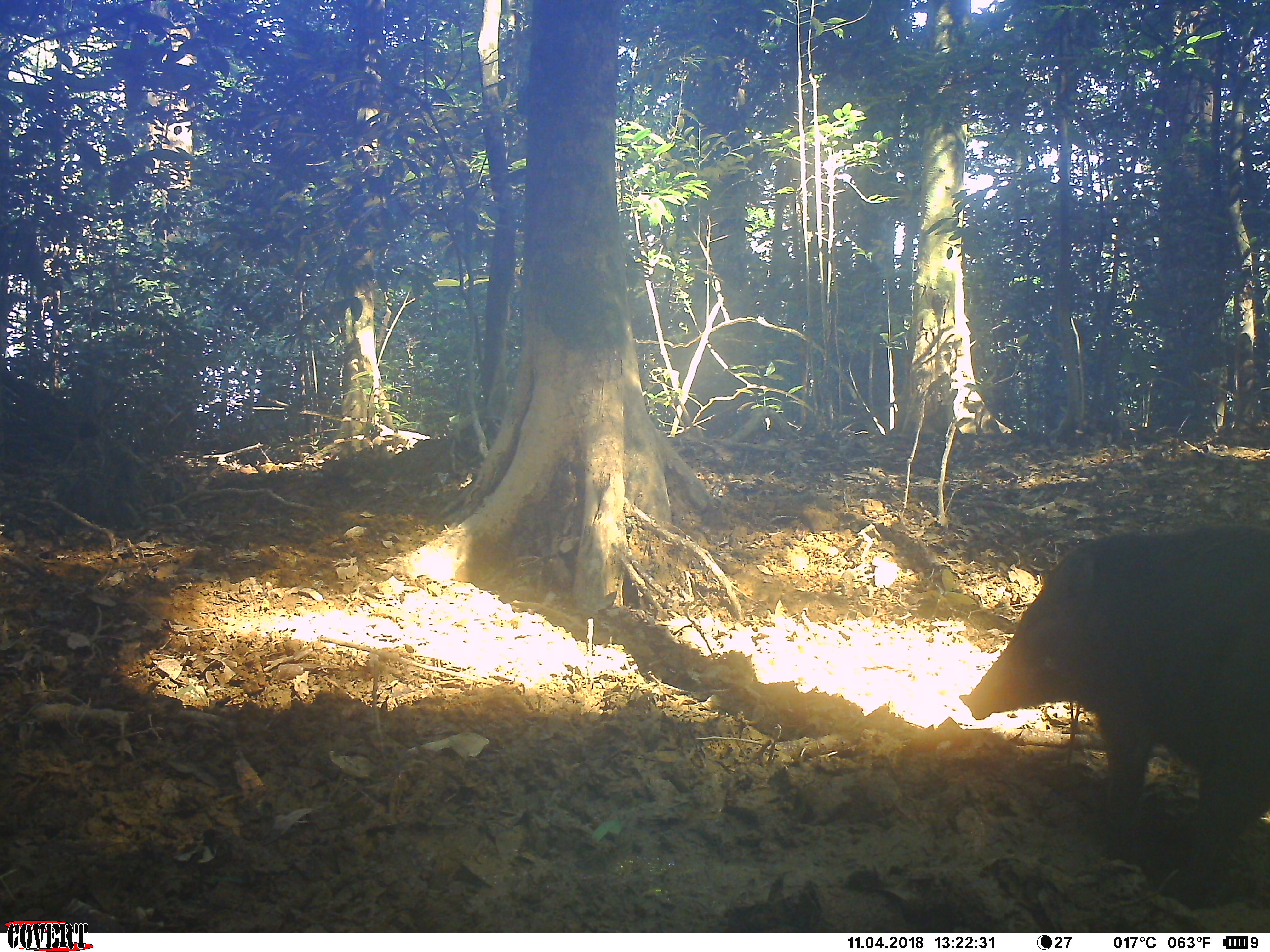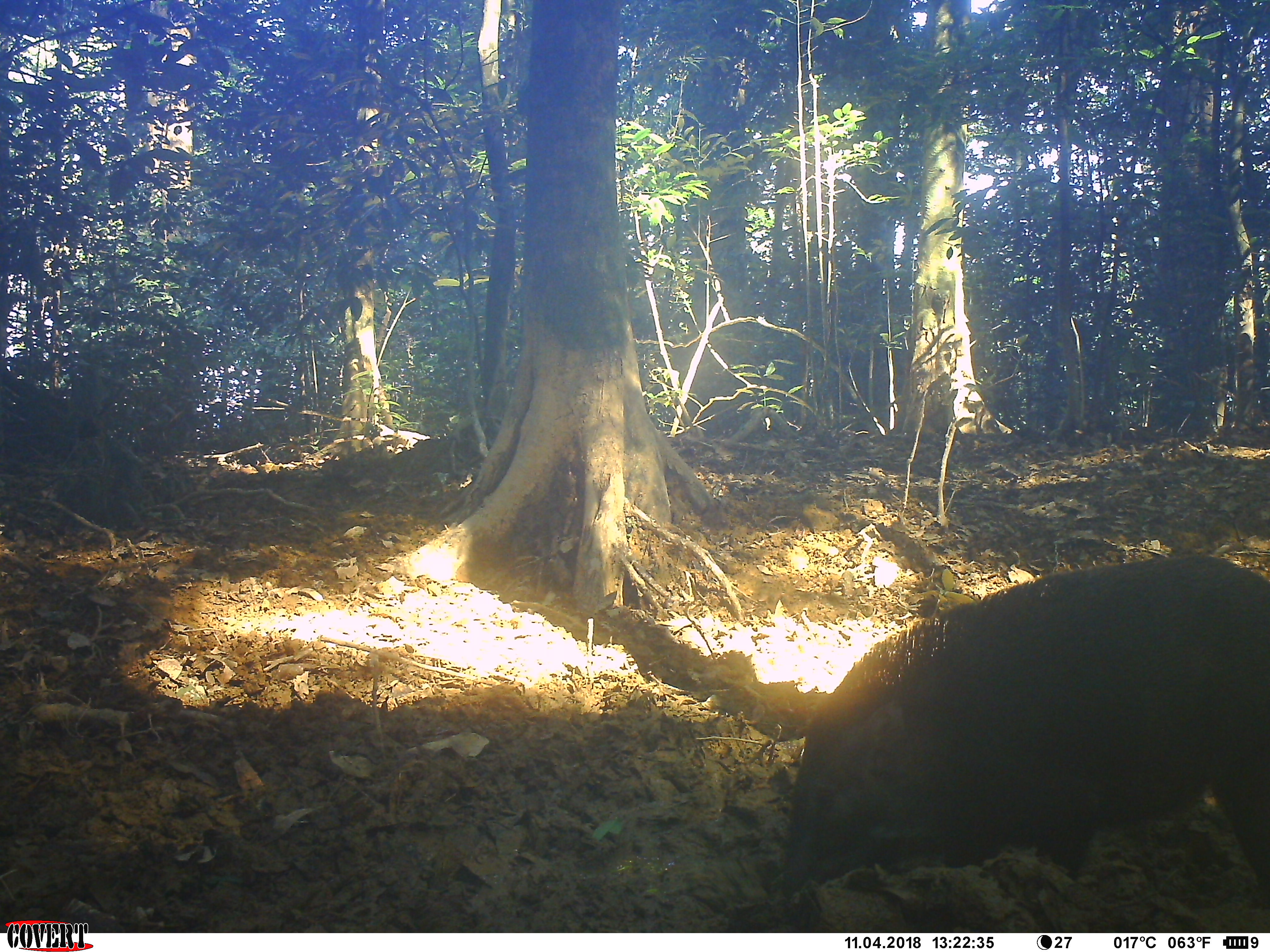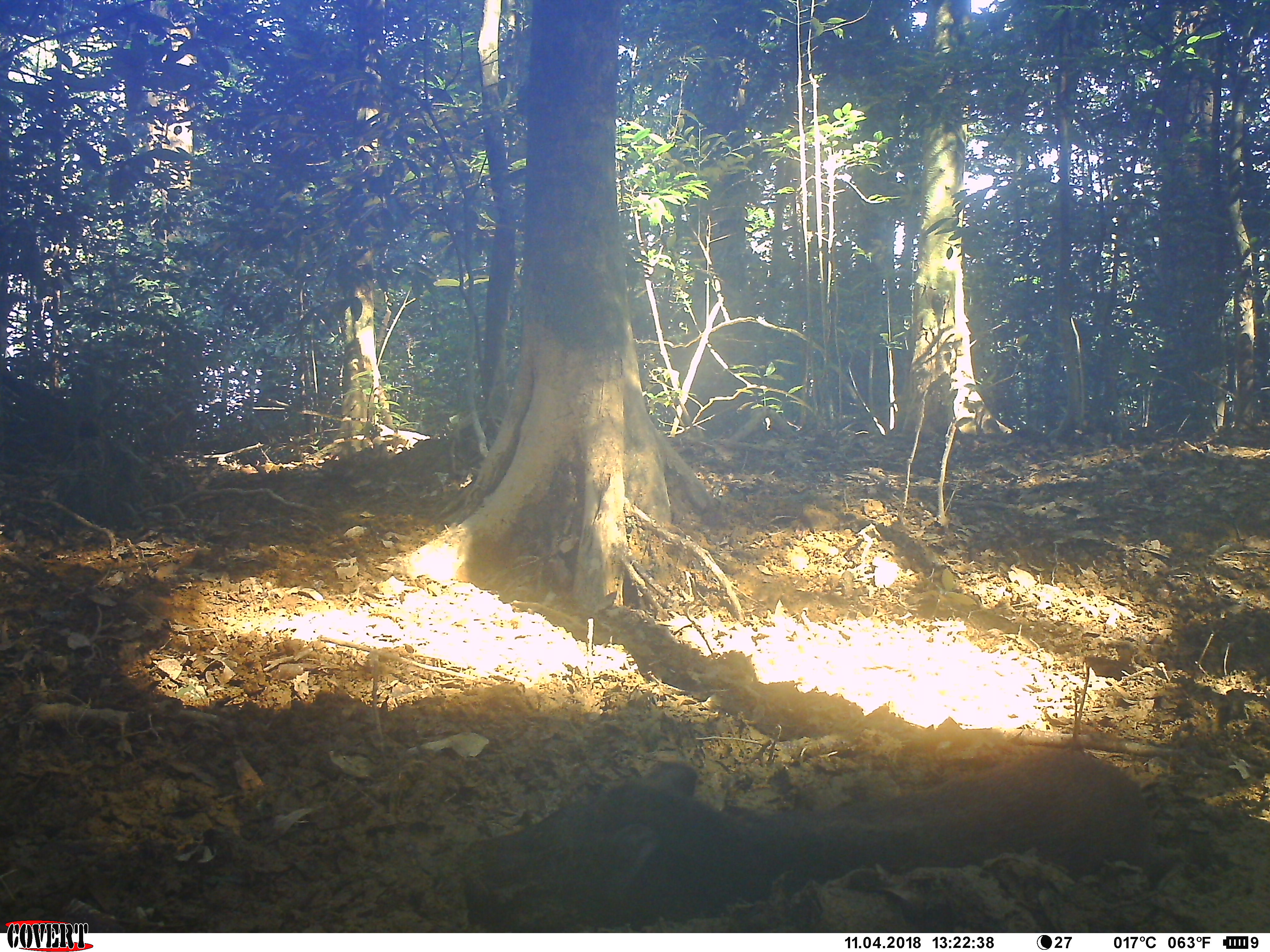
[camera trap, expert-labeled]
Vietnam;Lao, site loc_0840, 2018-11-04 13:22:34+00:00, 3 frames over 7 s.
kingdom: Animalia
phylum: Chordata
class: Mammalia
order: Artiodactyla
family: Suidae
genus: Sus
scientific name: Sus scrofa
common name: eurasian wild pig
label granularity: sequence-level